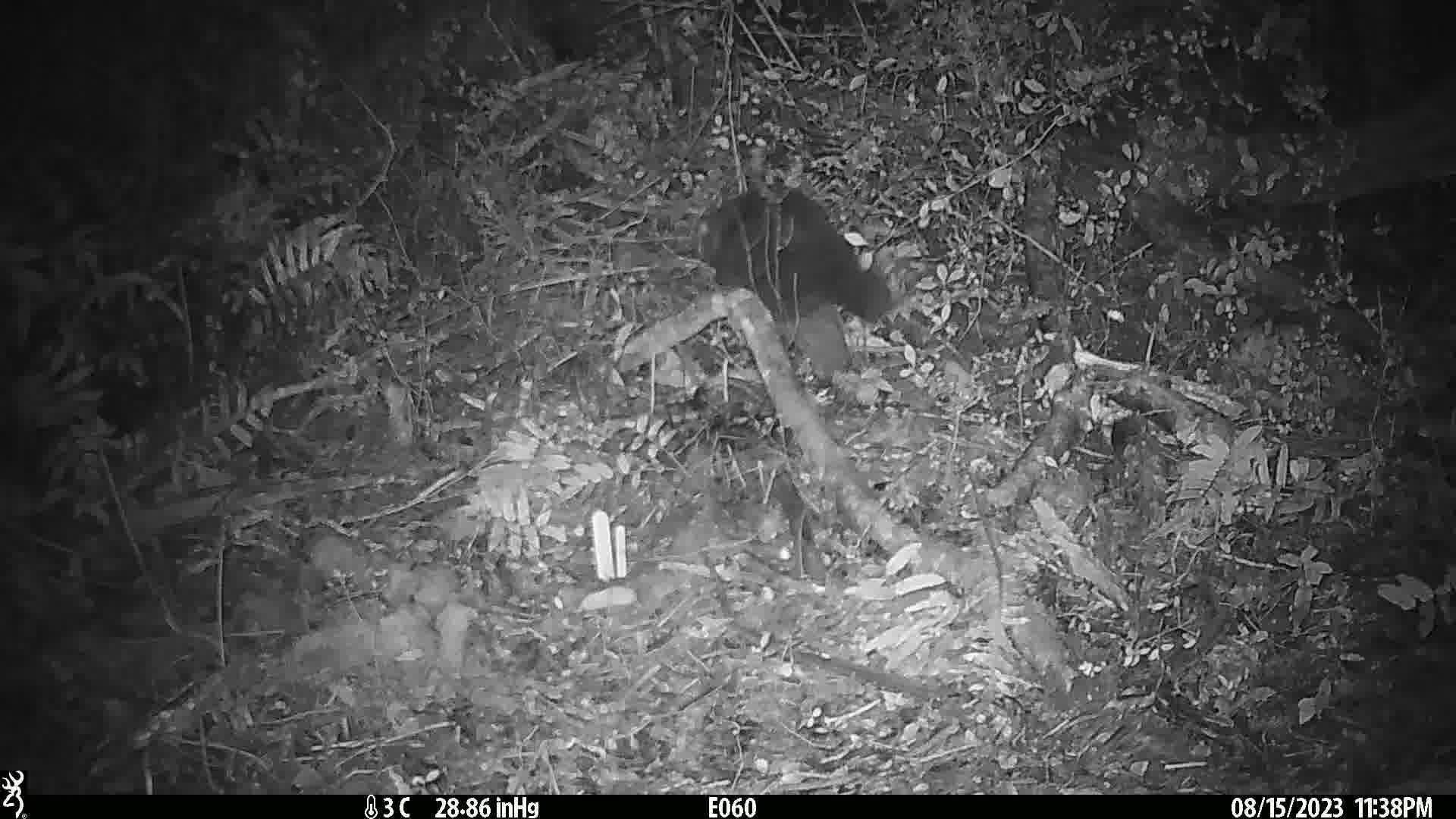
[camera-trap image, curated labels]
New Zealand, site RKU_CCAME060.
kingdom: Animalia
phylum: Chordata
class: Mammalia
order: Diprotodontia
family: Phalangeridae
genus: Trichosurus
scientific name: Trichosurus vulpecula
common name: common brushtail possum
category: possum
Possum (common brushtail possum) (Trichosurus vulpecula).